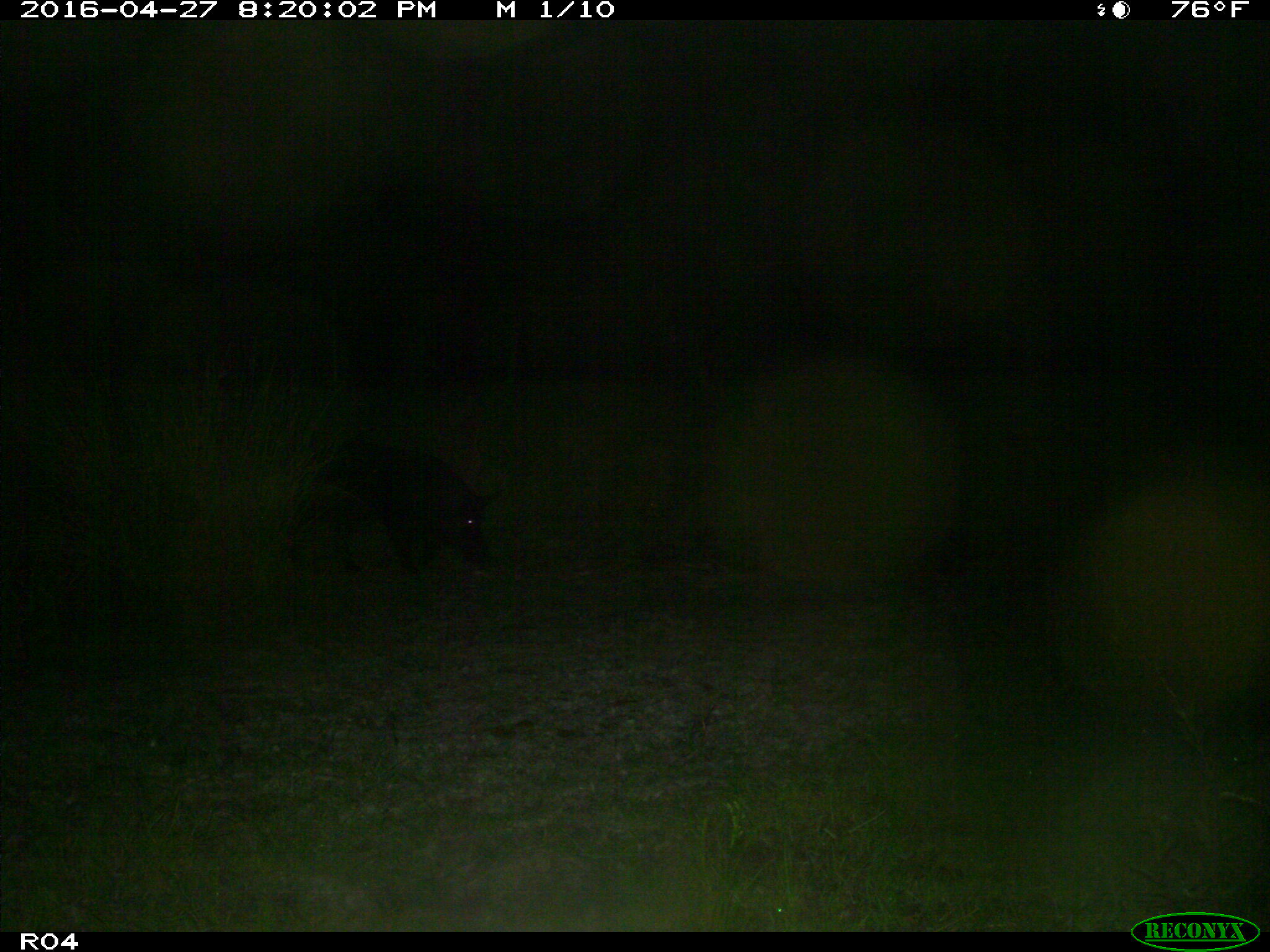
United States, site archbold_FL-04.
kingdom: Animalia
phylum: Chordata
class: Mammalia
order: Artiodactyla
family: Suidae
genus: Sus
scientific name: Sus scrofa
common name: wild boar